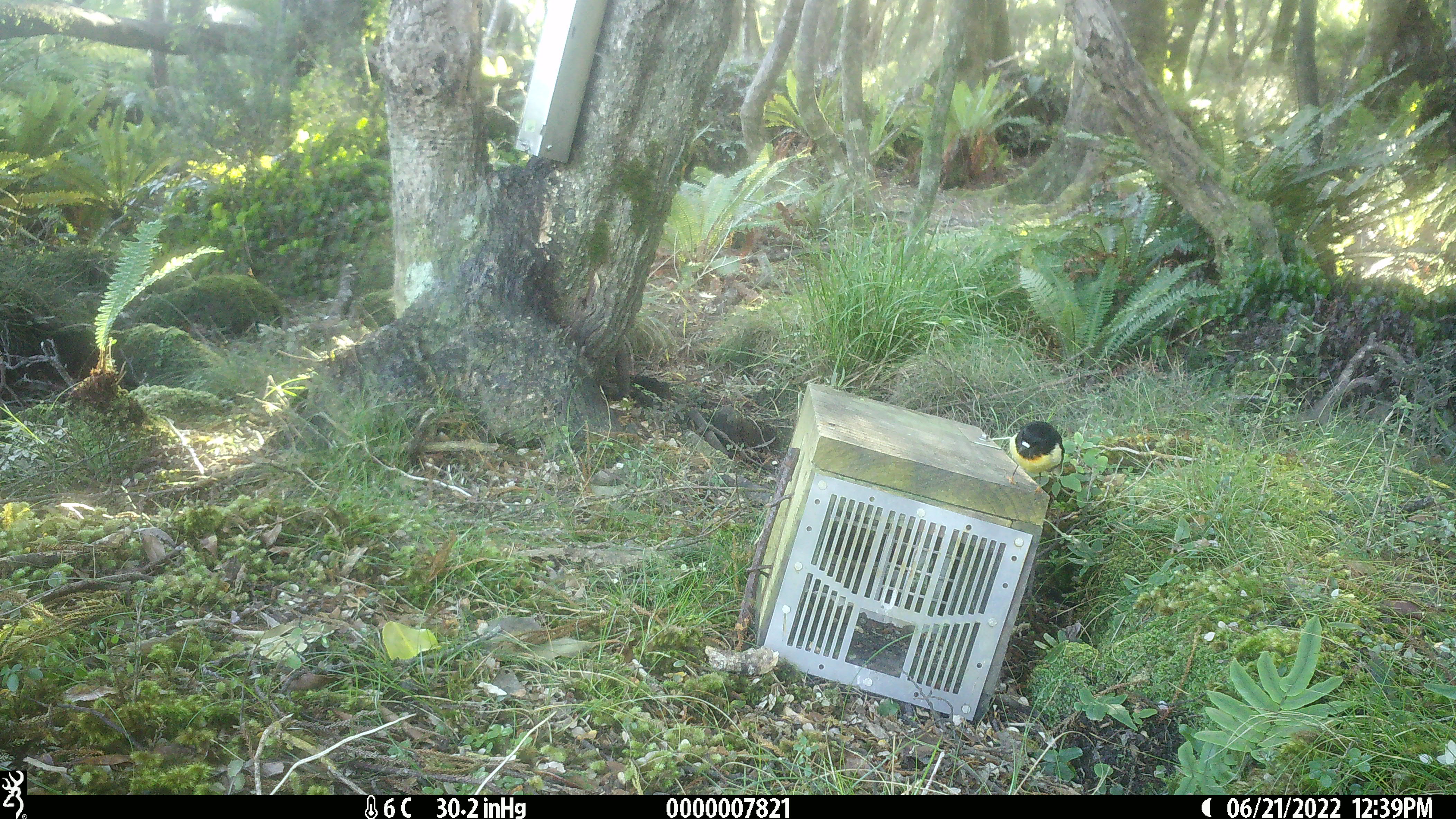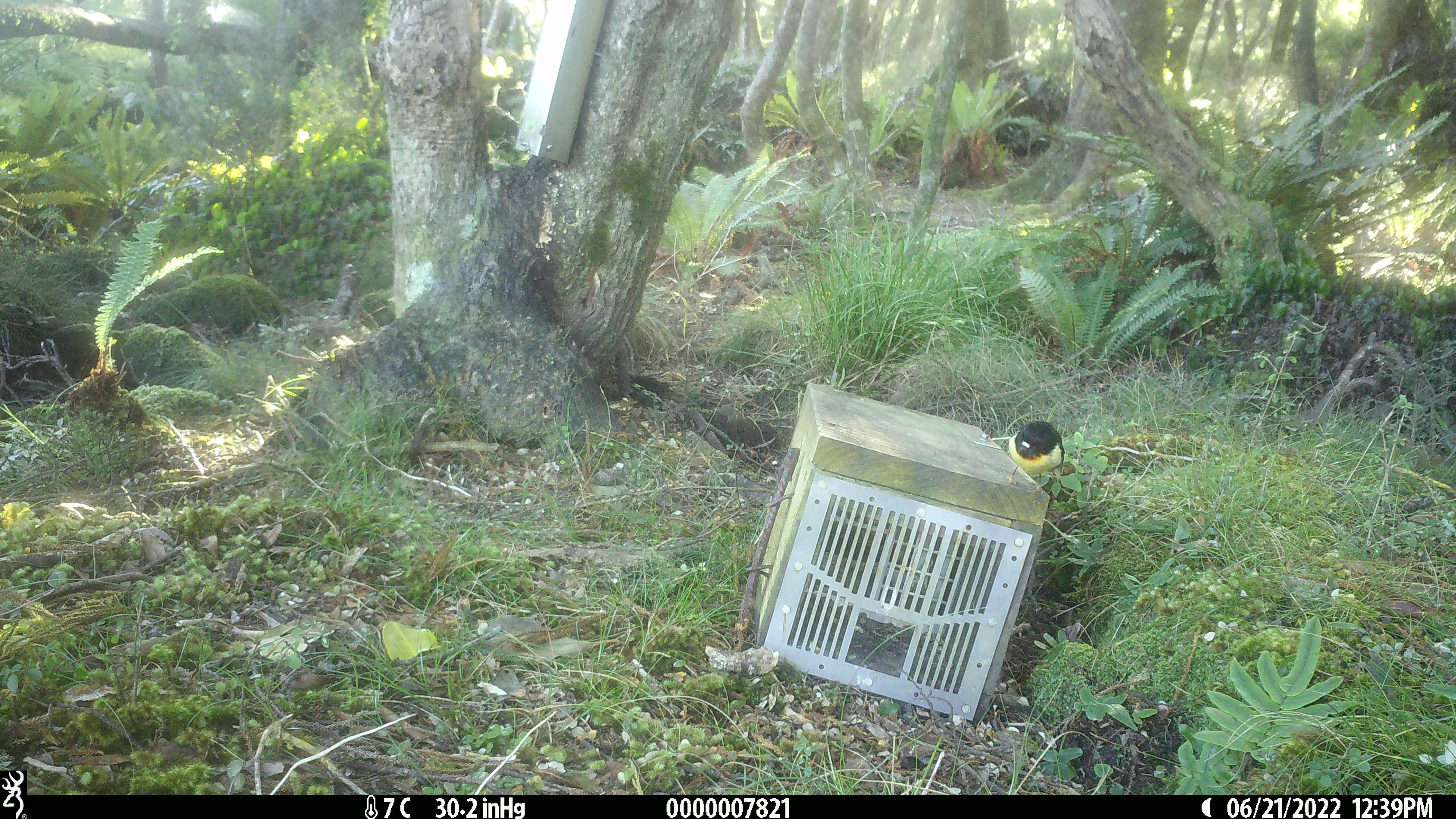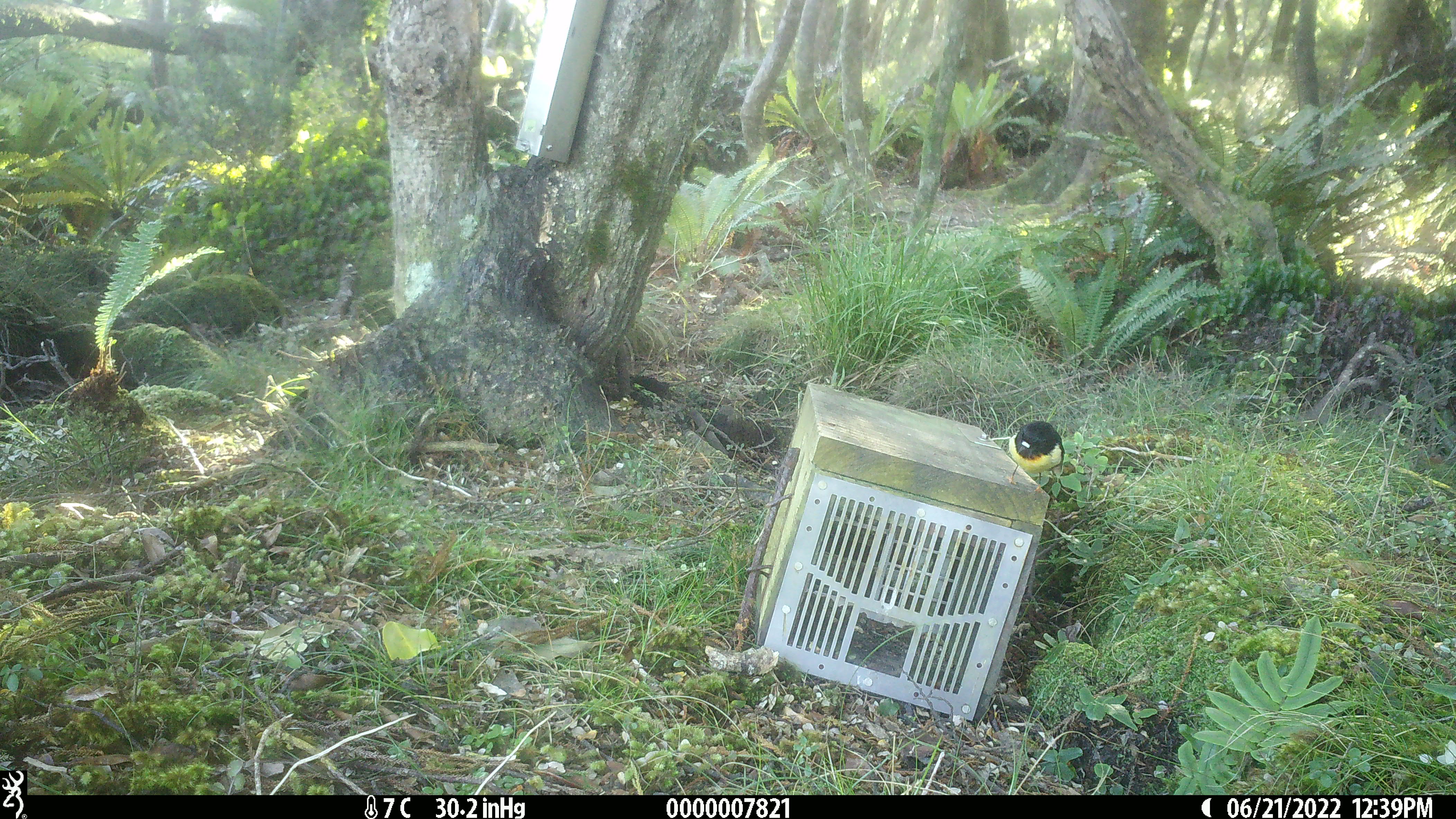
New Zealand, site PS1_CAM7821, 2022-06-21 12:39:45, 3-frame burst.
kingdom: Animalia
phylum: Chordata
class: Aves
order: Passeriformes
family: Petroicidae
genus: Petroica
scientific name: Petroica macrocephala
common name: tomtit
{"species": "tomtit (Petroica macrocephala)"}